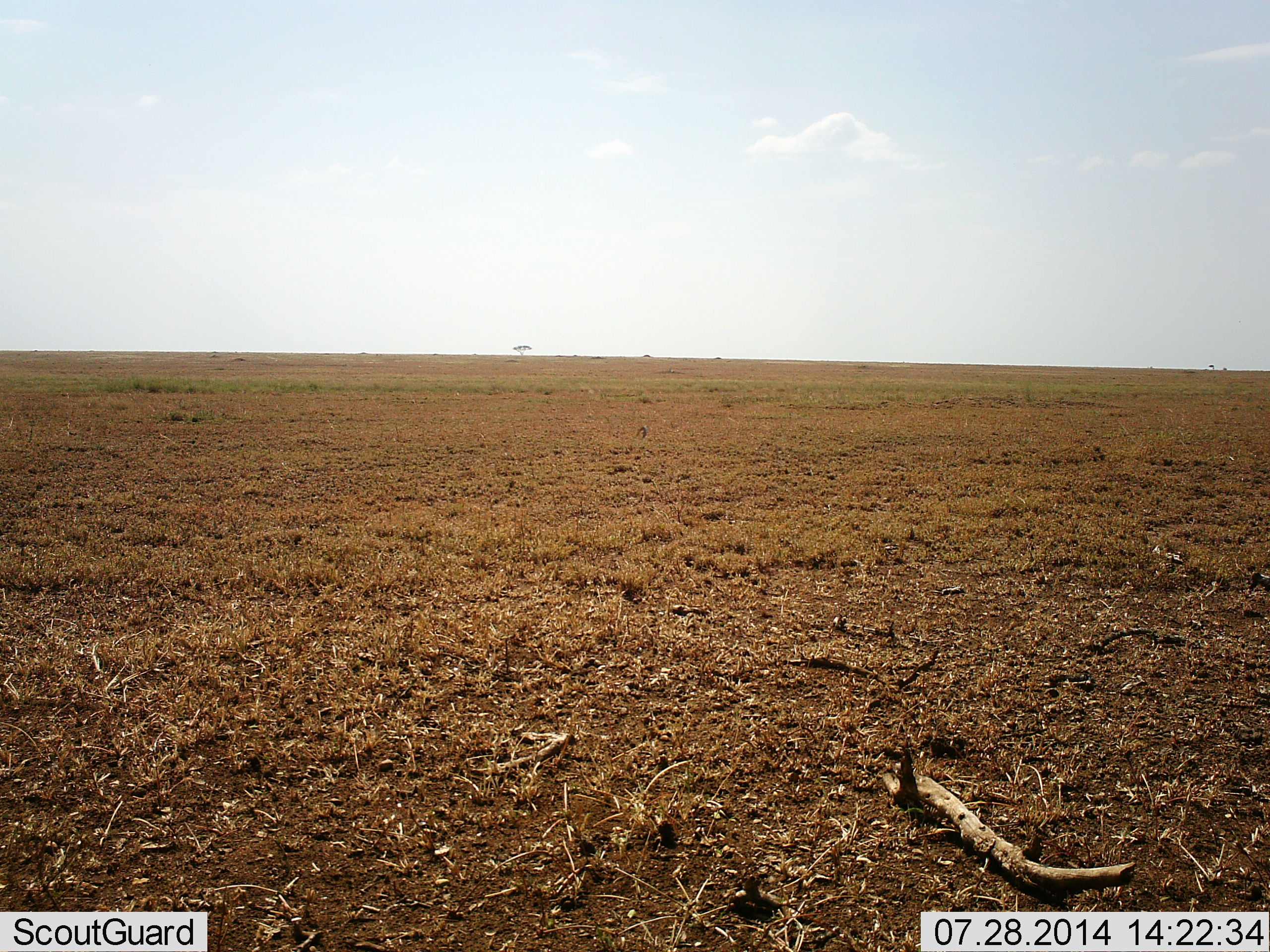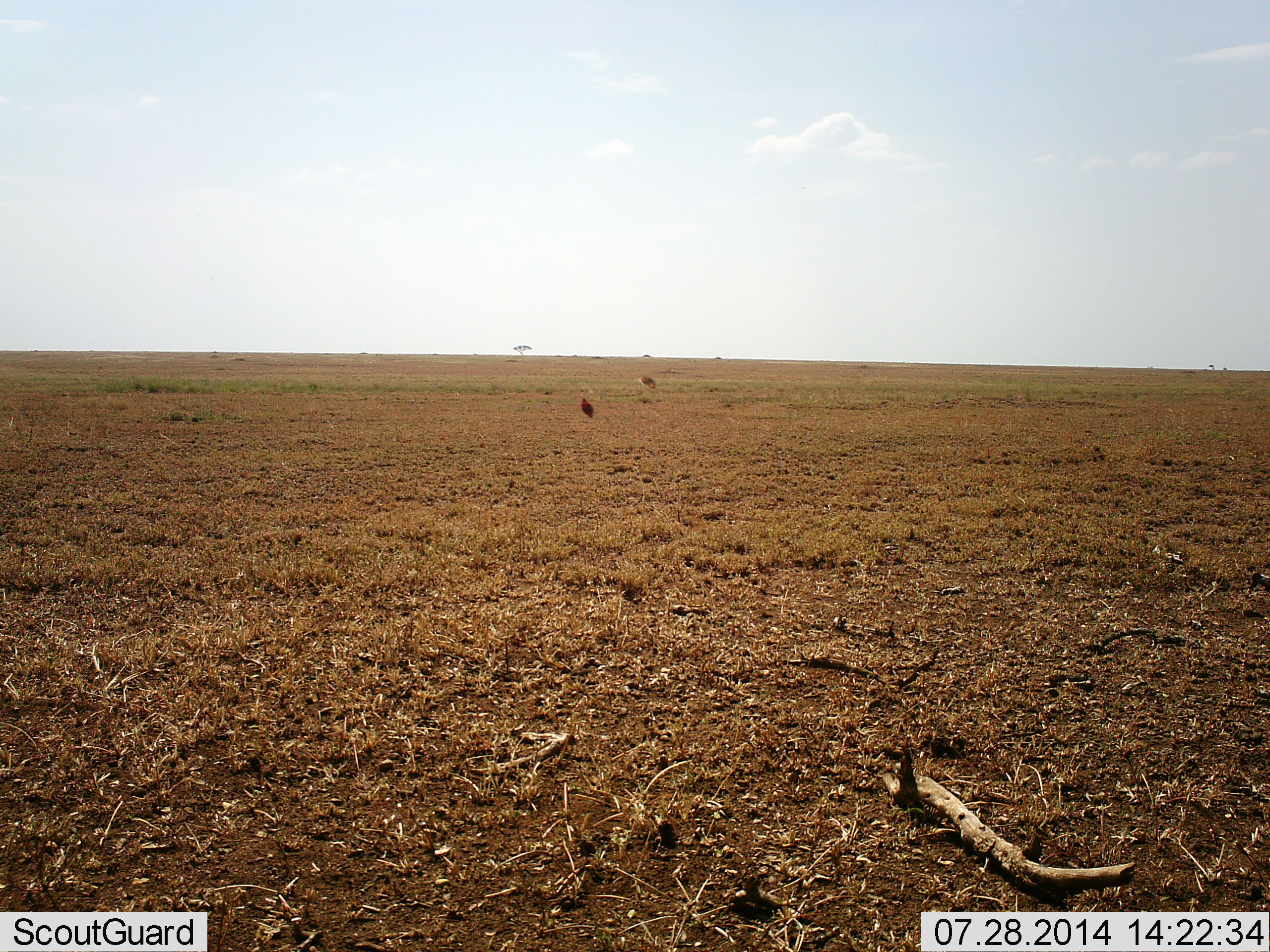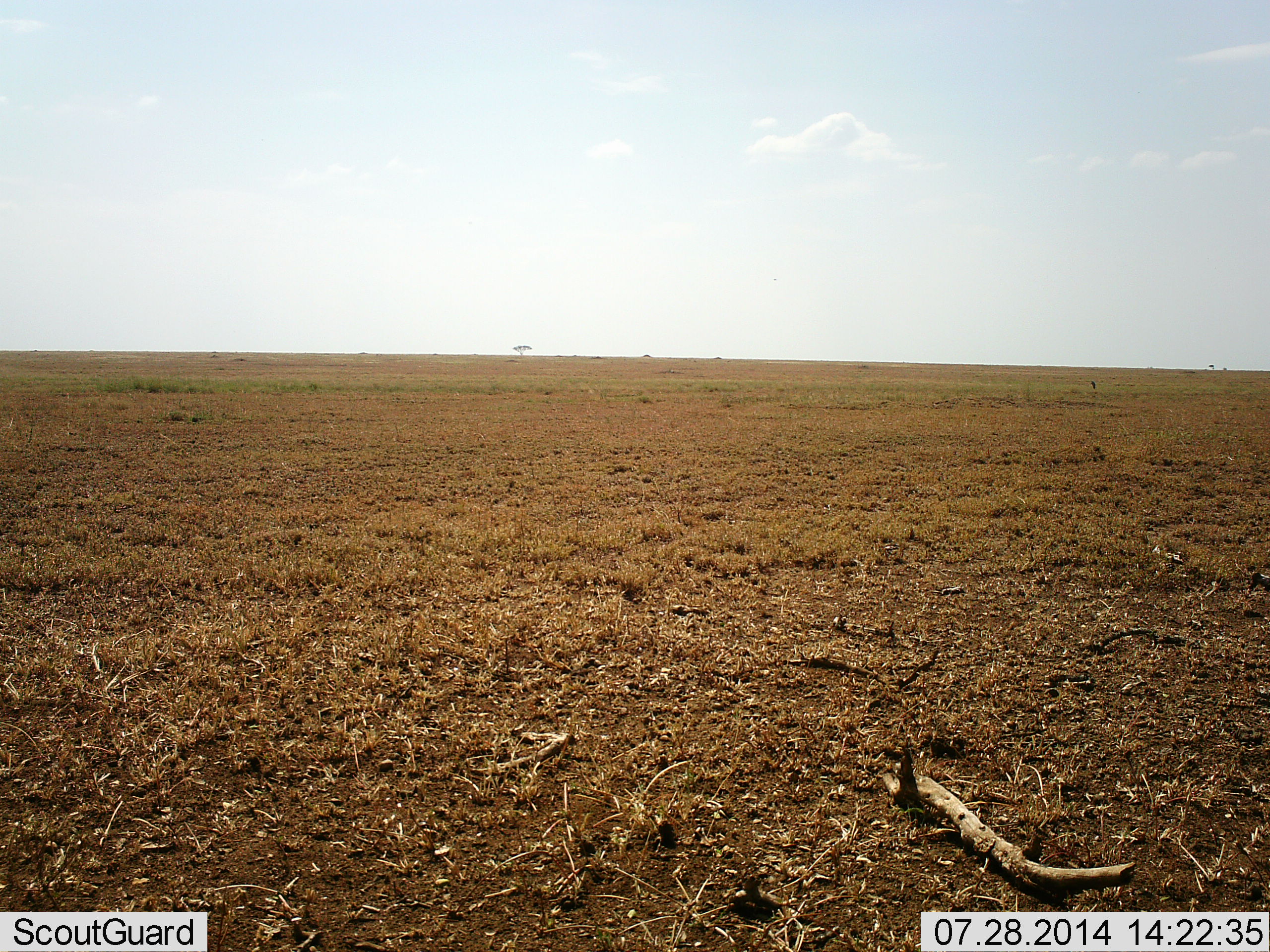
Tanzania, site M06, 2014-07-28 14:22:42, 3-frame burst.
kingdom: Animalia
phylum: Chordata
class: Aves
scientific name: Aves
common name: bird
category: otherbird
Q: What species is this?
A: Otherbird (bird) (Aves).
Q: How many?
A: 2.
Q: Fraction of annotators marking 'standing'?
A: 20%.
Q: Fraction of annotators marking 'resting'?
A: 0%.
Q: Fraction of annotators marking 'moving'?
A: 80%.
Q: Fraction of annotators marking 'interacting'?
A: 0%.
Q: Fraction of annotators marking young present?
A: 0%.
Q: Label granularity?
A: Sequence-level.